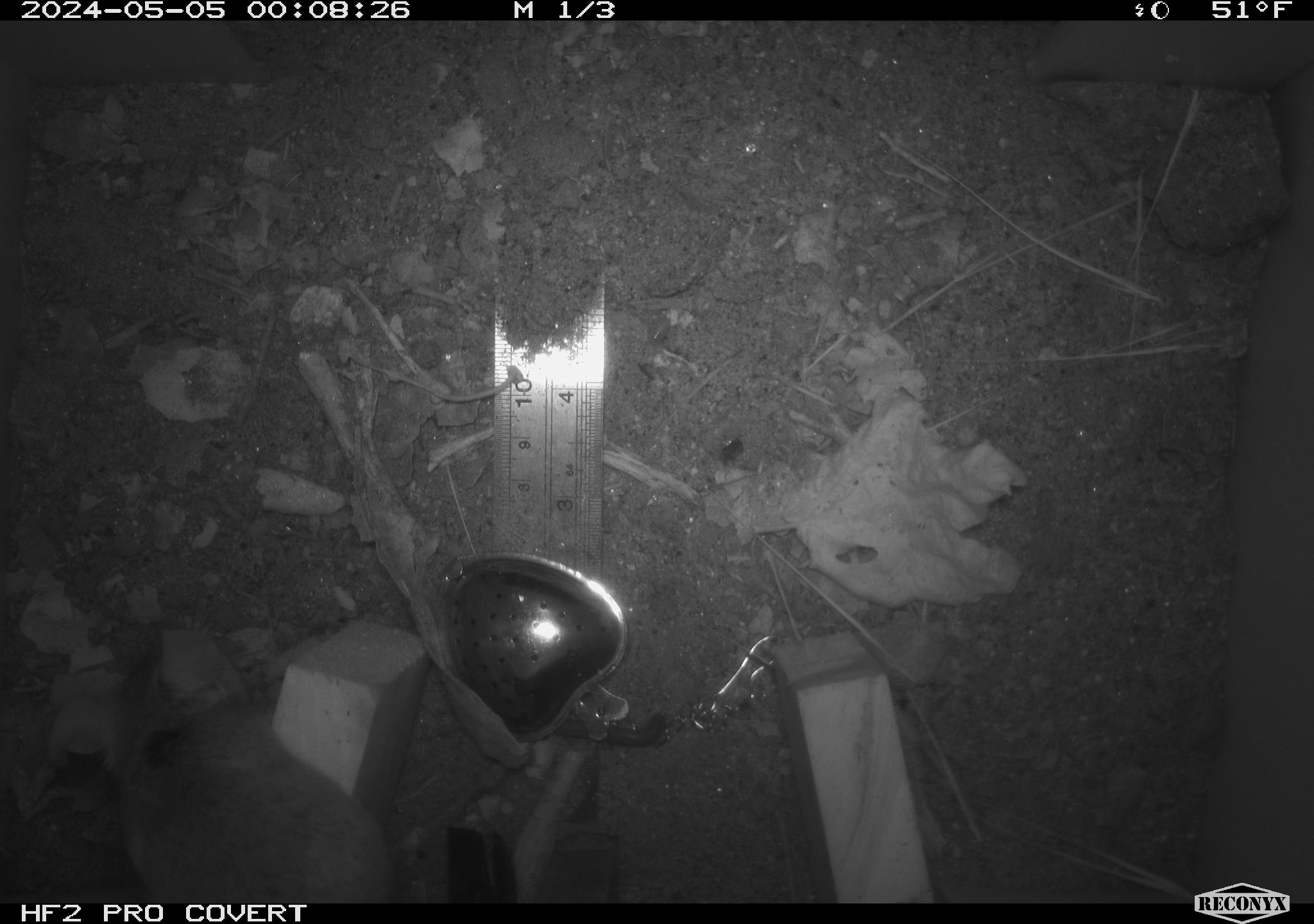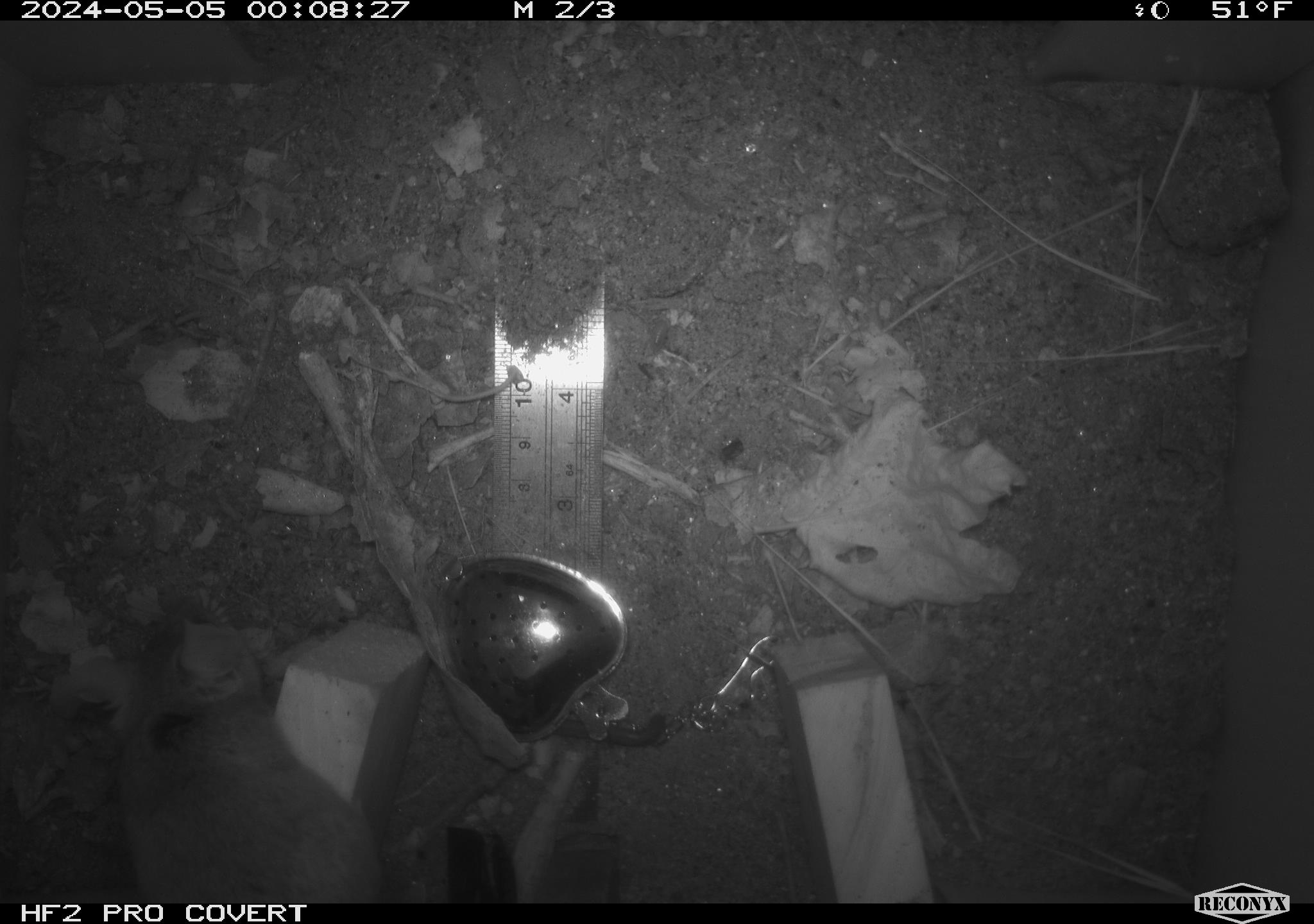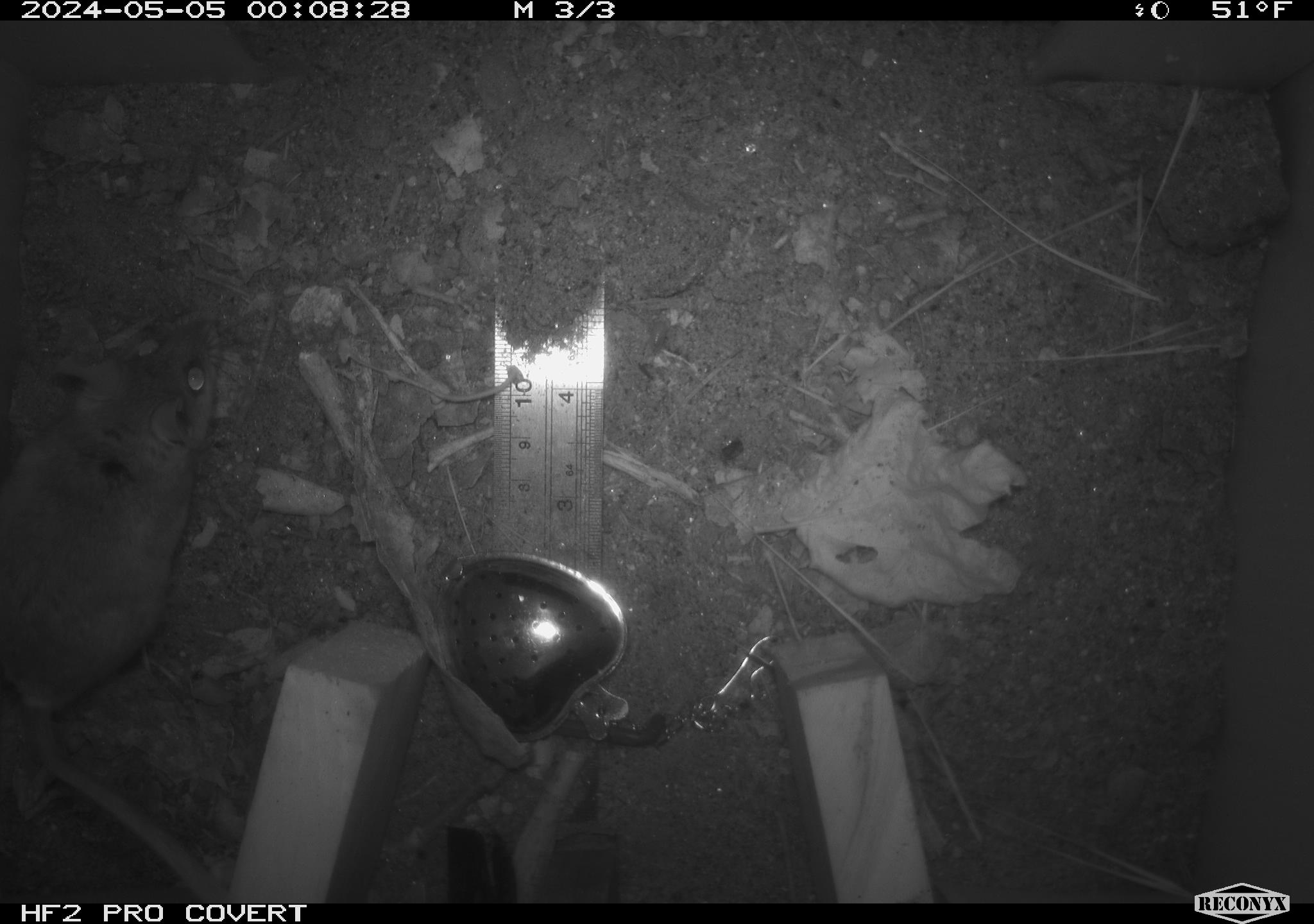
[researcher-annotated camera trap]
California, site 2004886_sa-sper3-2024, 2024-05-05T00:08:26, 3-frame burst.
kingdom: Animalia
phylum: Chordata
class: Mammalia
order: Rodentia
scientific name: Rodentia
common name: mouse species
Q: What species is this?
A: Mouse species (Rodentia).